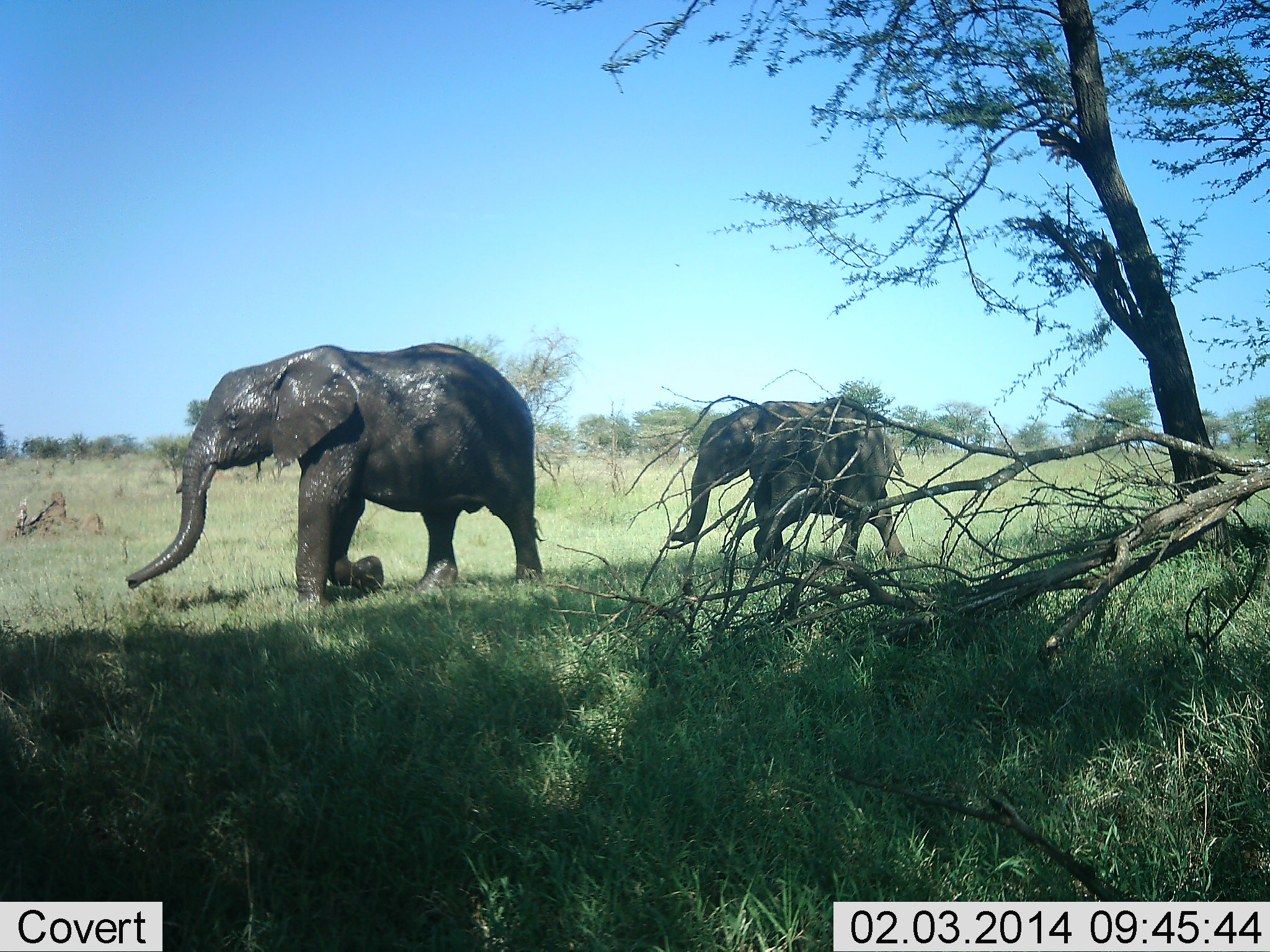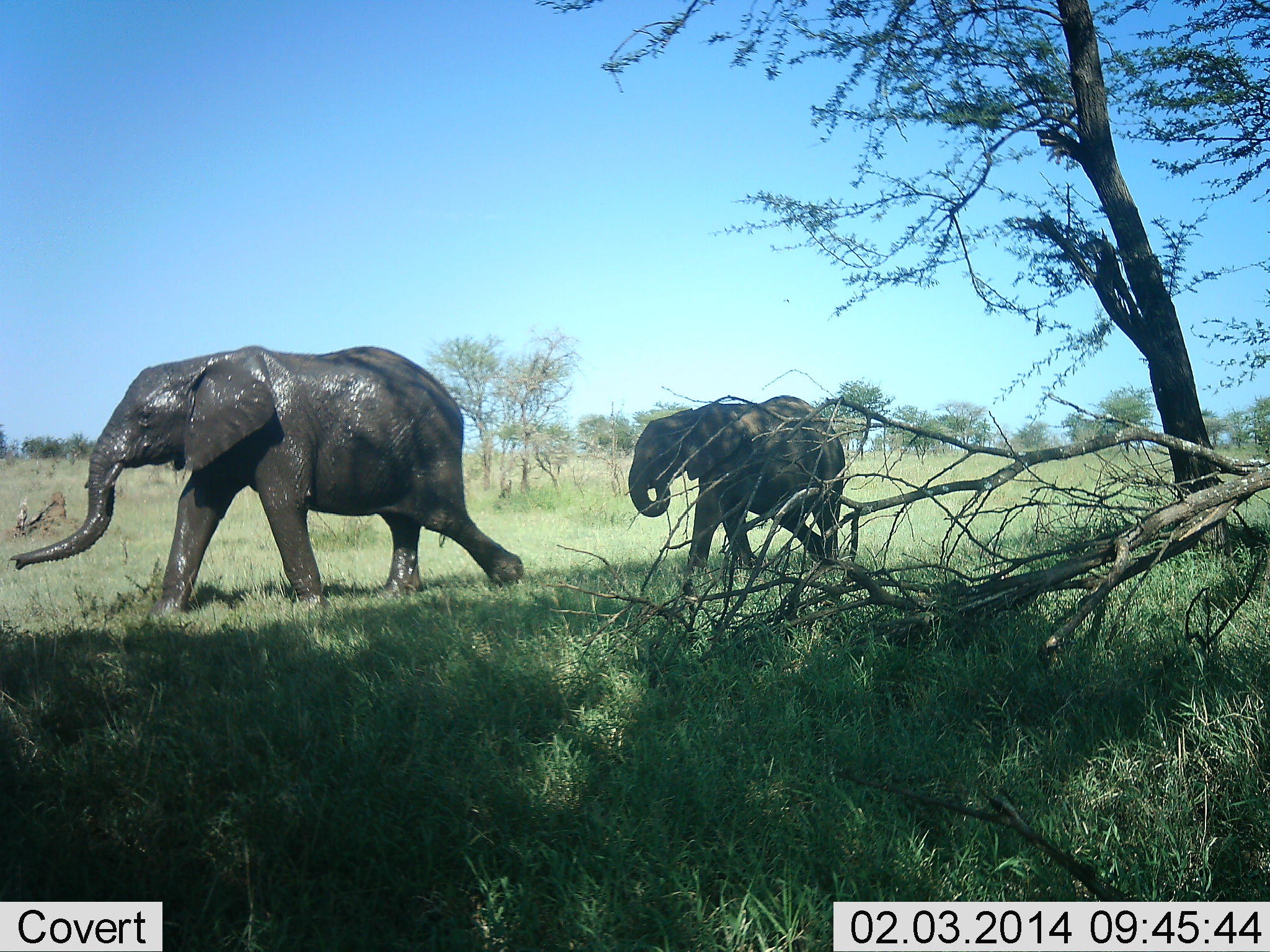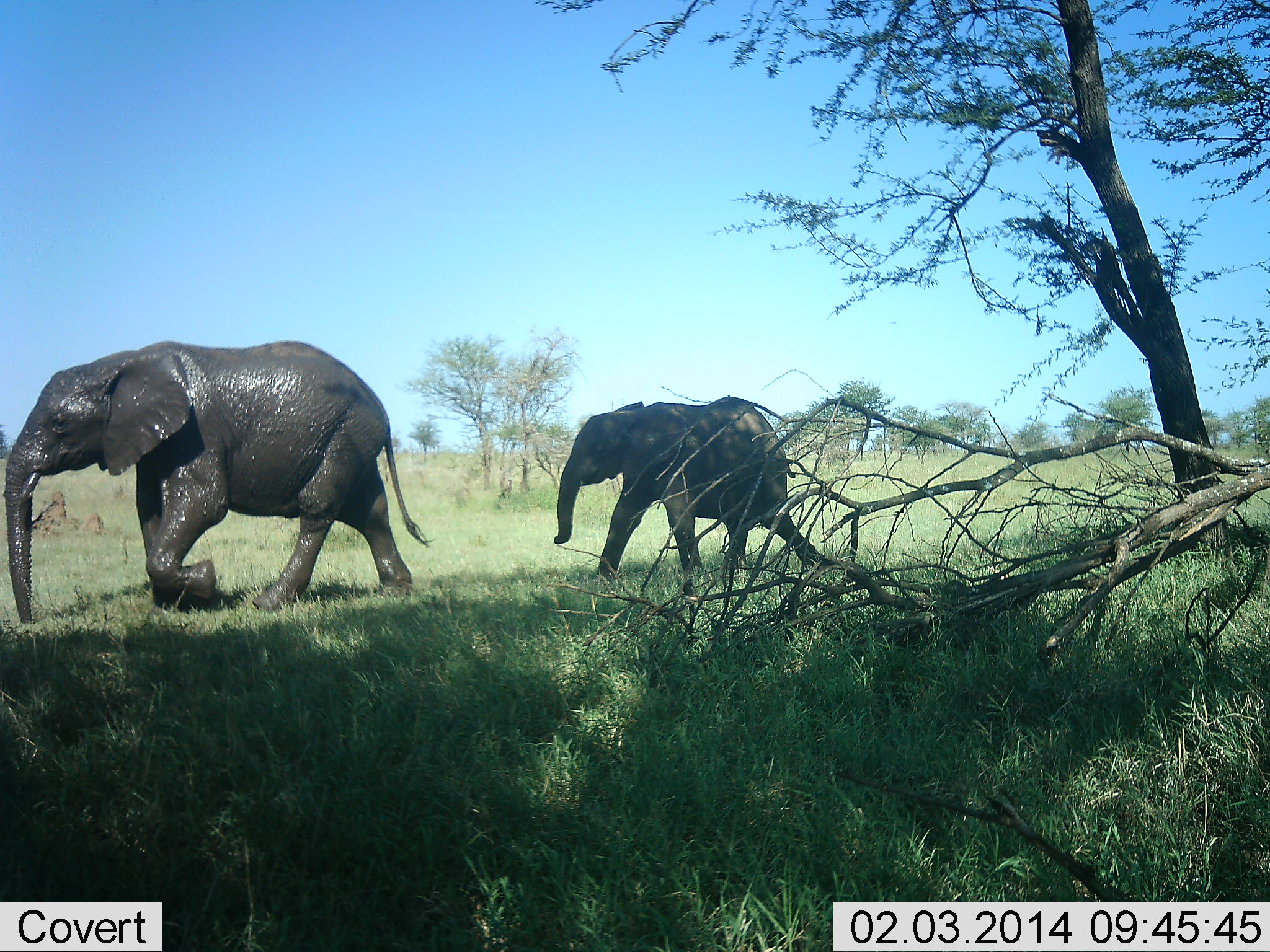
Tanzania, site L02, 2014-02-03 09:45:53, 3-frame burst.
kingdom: Animalia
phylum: Chordata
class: Mammalia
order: Proboscidea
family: Elephantidae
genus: Loxodonta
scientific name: Loxodonta africana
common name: african bush elephant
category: elephant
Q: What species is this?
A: Elephant (african bush elephant) (Loxodonta africana).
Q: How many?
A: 2.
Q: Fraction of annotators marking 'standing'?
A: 0%.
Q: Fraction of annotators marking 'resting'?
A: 0%.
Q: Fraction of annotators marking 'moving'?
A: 100%.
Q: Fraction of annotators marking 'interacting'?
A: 0%.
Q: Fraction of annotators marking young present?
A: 30%.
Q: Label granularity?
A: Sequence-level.